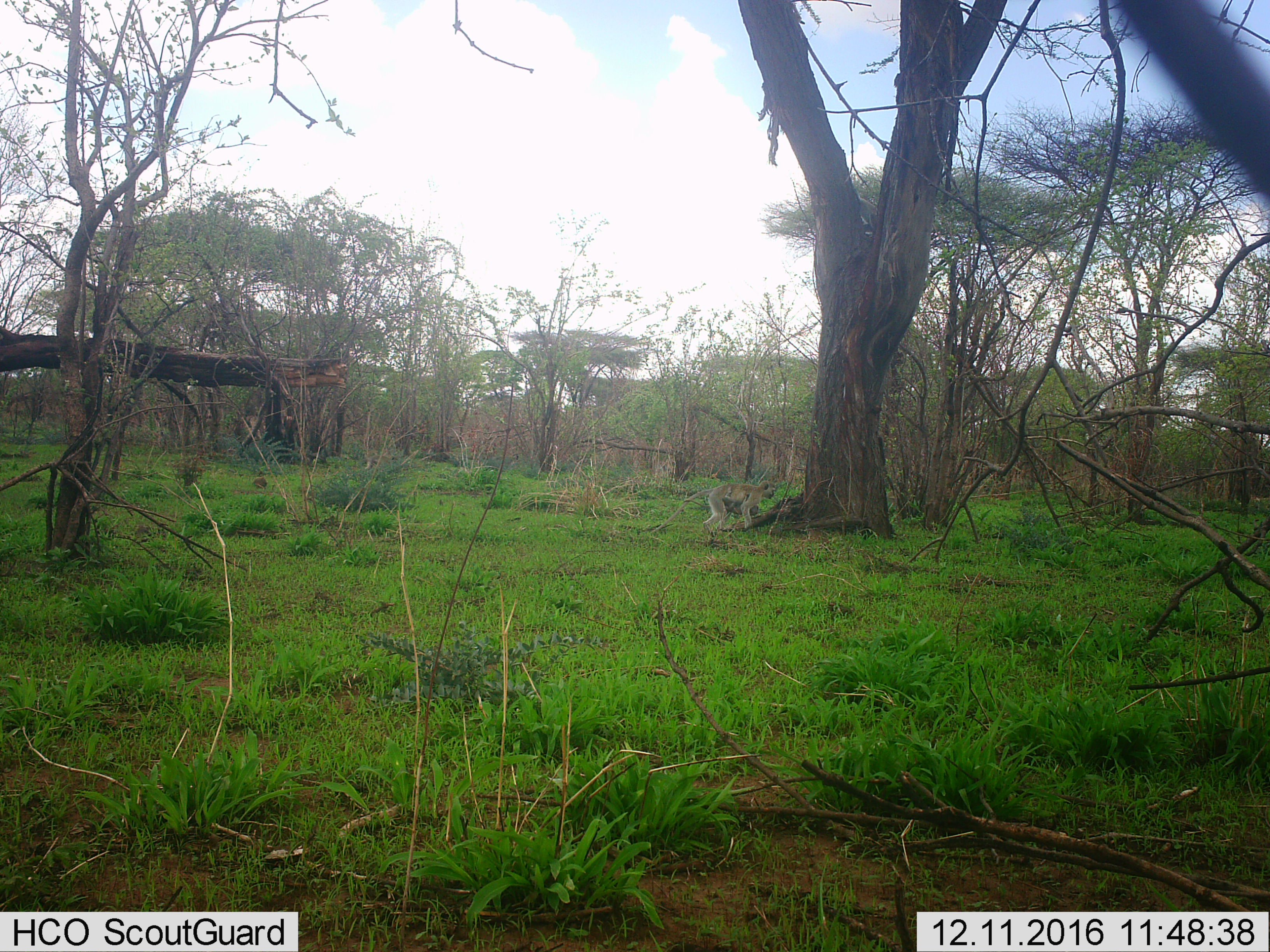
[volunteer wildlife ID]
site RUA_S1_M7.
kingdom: Animalia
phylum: Chordata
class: Mammalia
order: Primates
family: Cercopithecidae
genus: Chlorocebus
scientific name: Chlorocebus pygerythrus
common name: vervet monkey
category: monkeyvervet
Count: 2.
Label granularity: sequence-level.